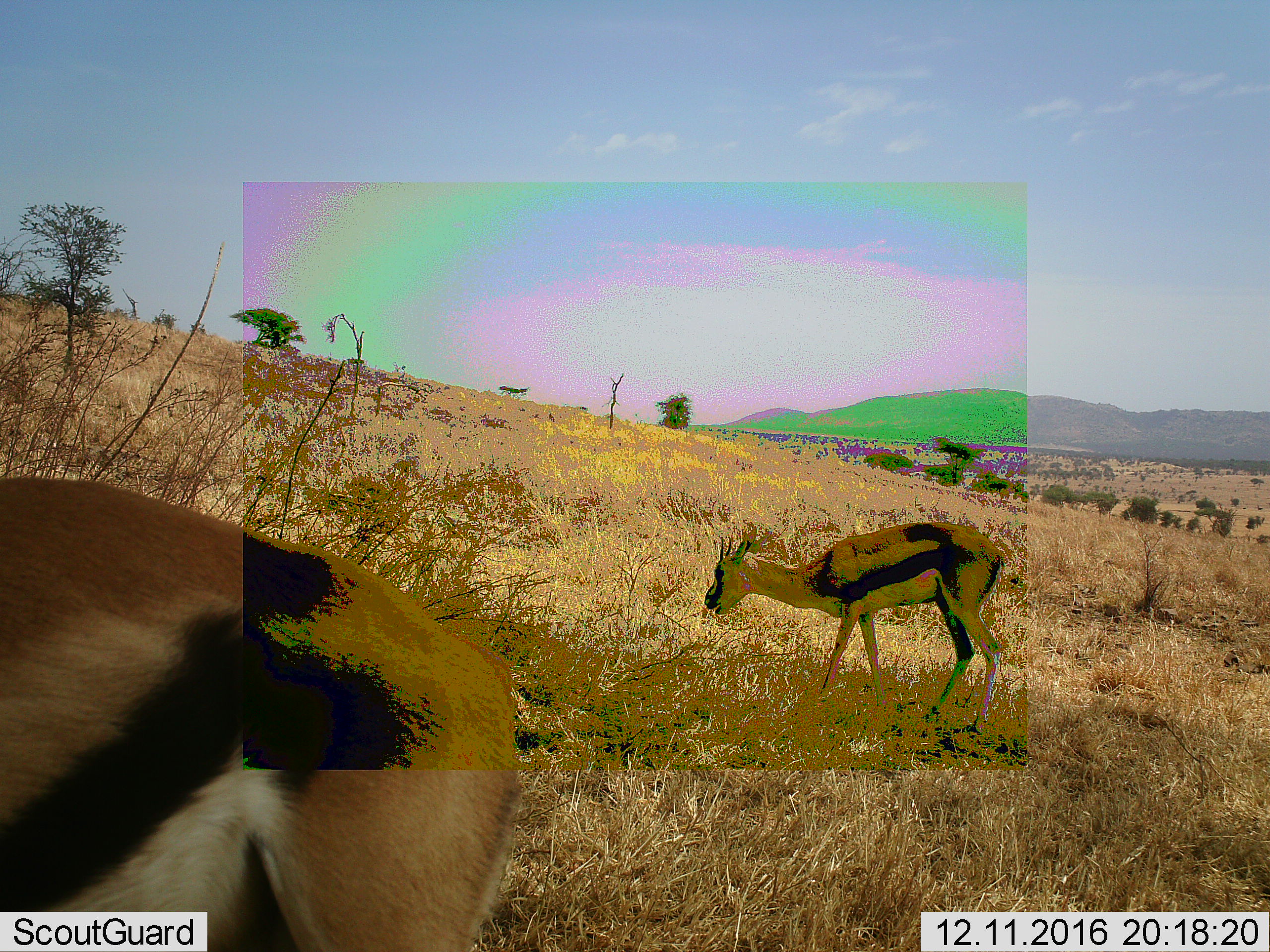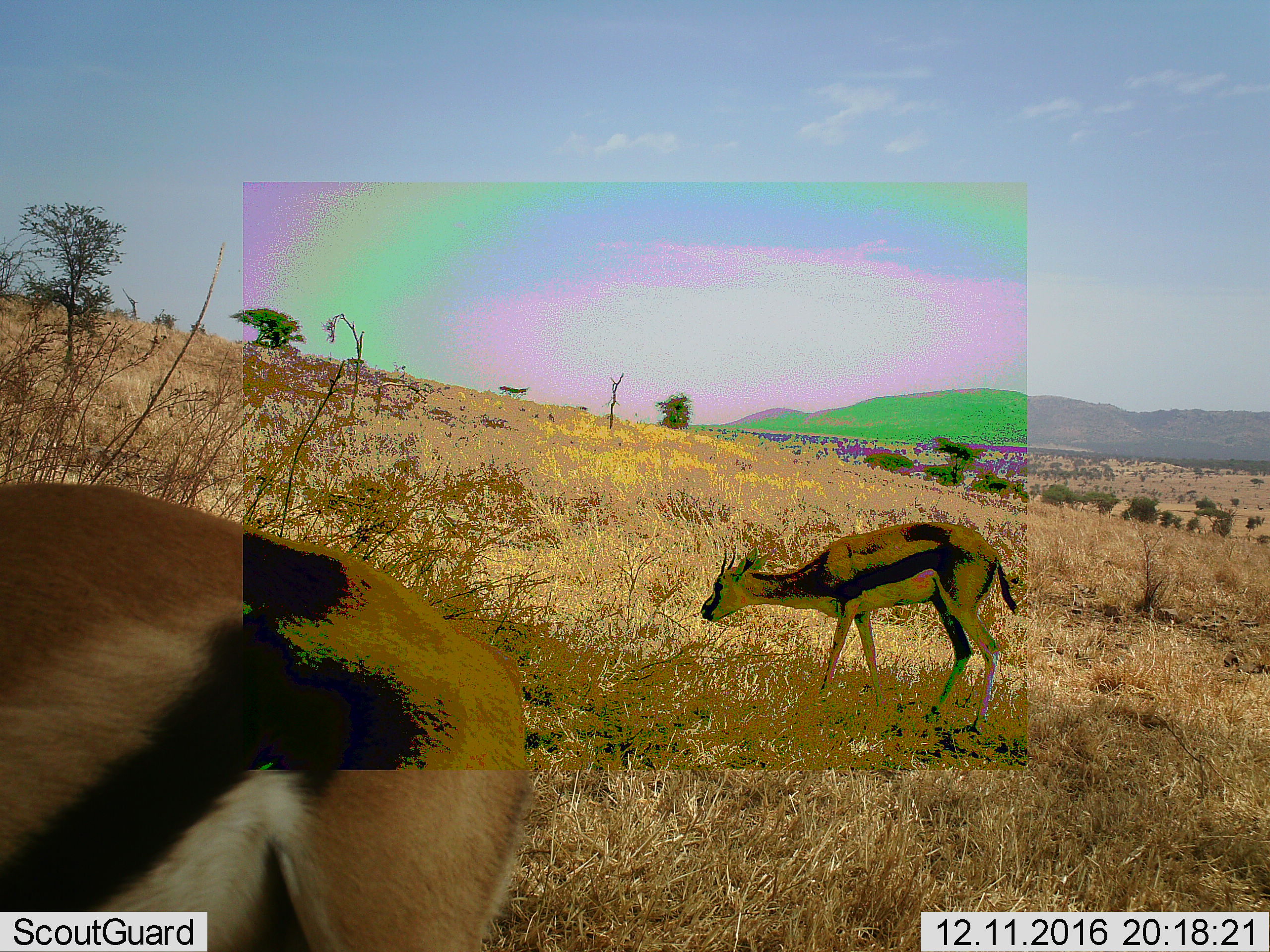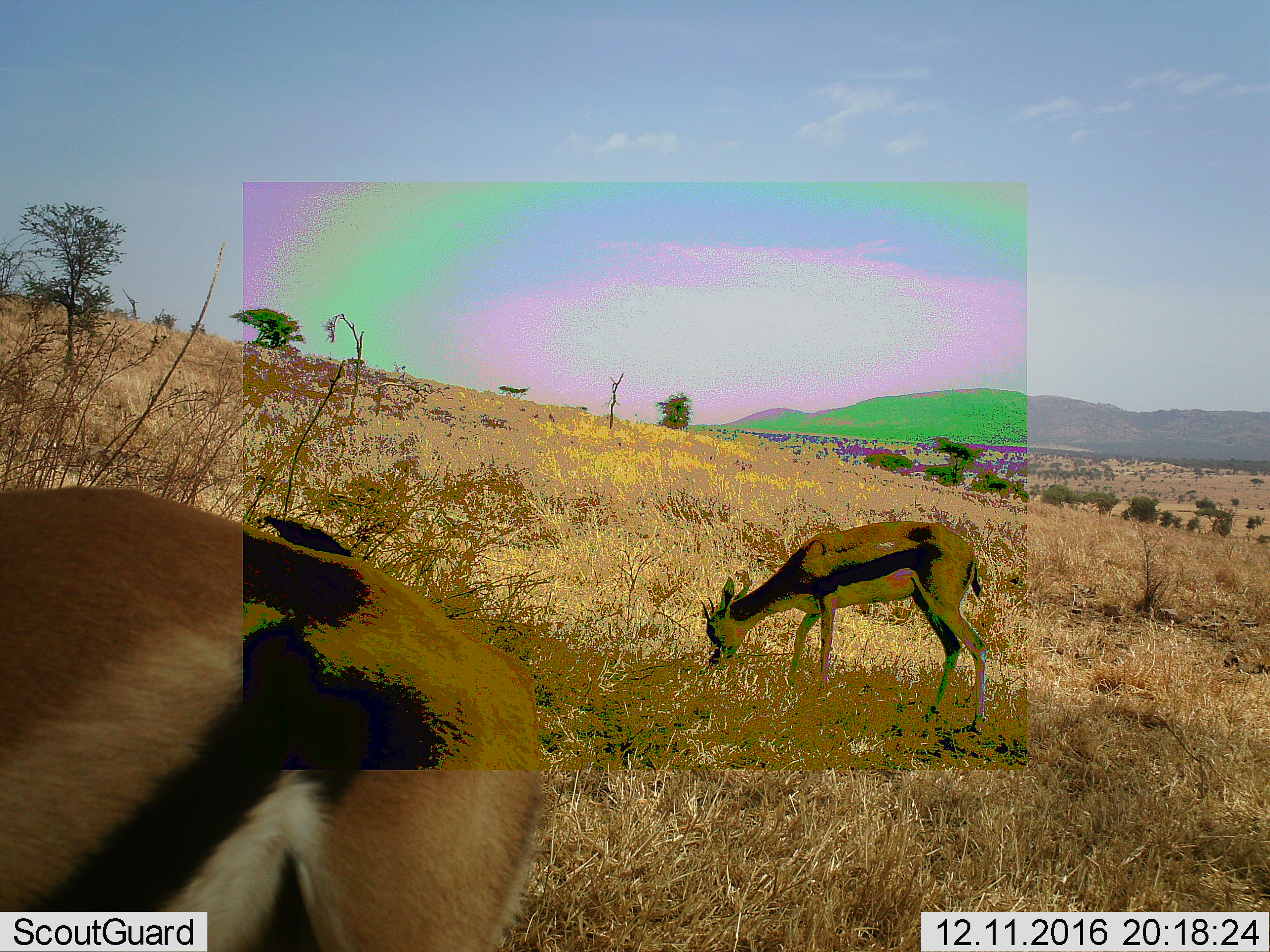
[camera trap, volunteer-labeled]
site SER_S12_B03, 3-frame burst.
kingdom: Animalia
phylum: Chordata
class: Mammalia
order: Artiodactyla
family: Bovidae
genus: Eudorcas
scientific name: Eudorcas thomsonii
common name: thomson's gazelle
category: gazellethomsons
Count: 2.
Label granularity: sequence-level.